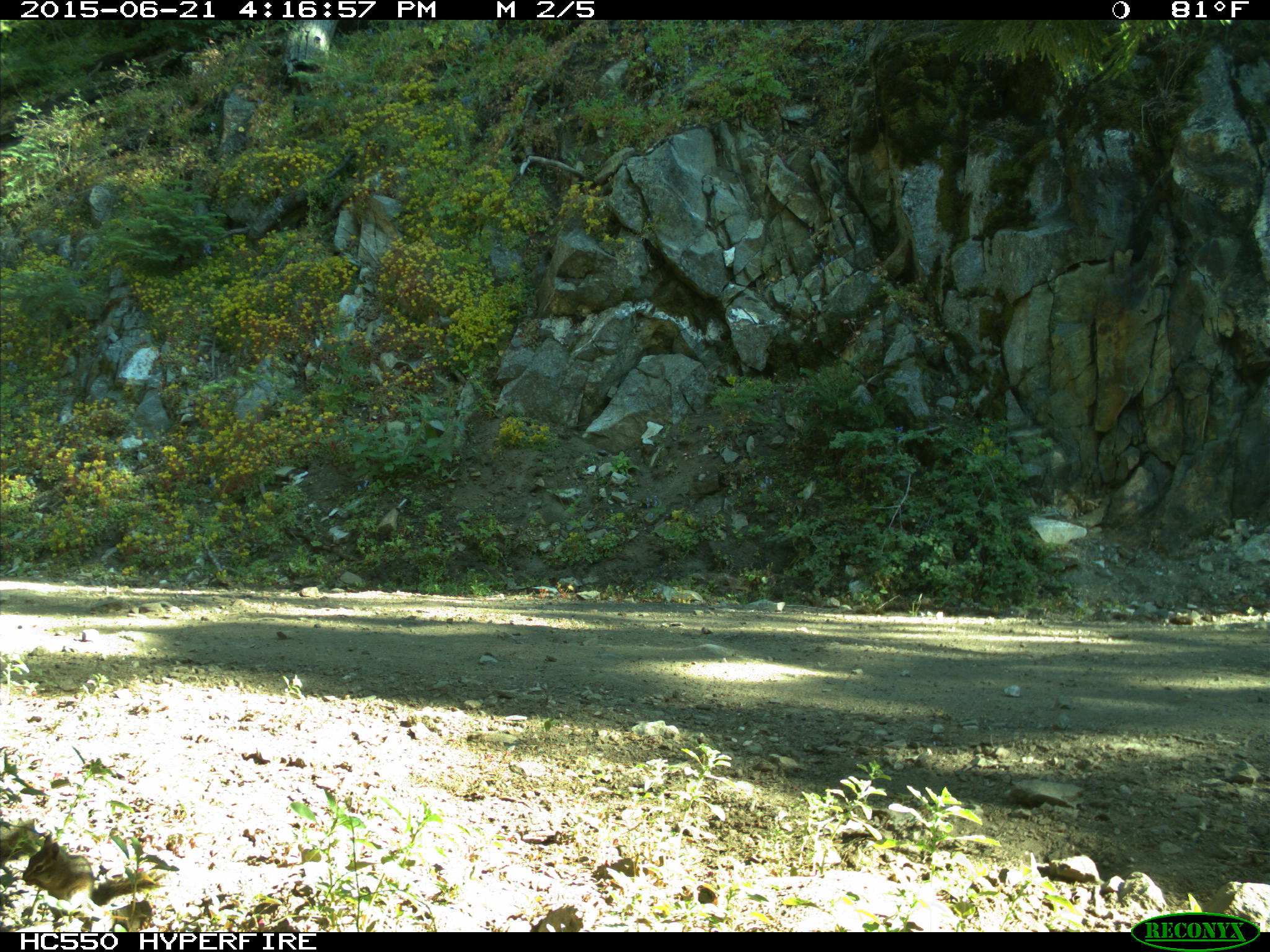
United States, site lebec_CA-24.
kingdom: Animalia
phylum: Chordata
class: Mammalia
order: Rodentia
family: Sciuridae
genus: Tamias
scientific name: Tamias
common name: chipmunk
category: unidentified chipmunk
Unidentified chipmunk (chipmunk) (Tamias).